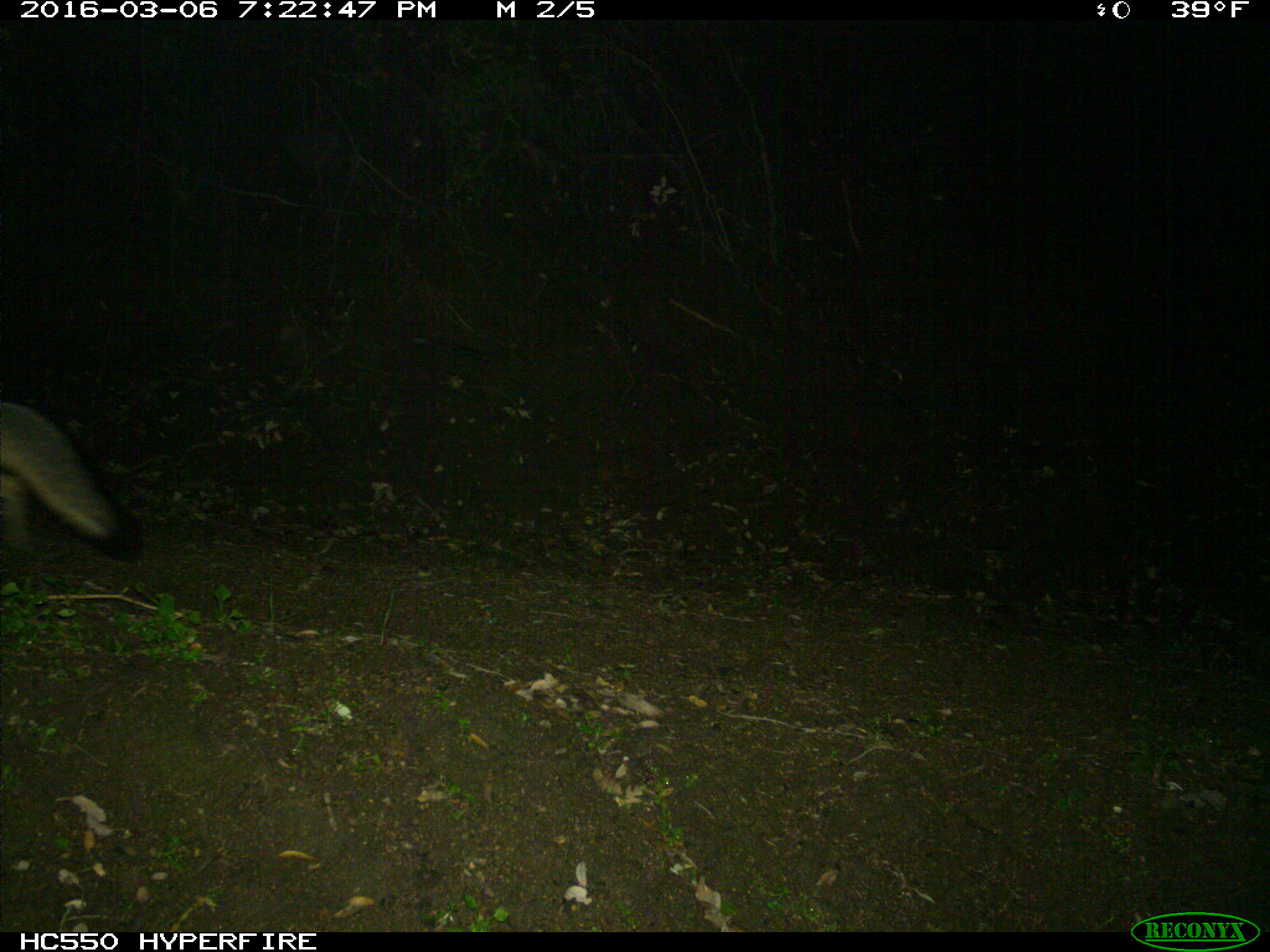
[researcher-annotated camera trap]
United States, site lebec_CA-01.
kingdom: Animalia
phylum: Chordata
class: Mammalia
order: Carnivora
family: Canidae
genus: Urocyon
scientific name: Urocyon cinereoargenteus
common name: gray fox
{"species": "Urocyon cinereoargenteus (gray fox)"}